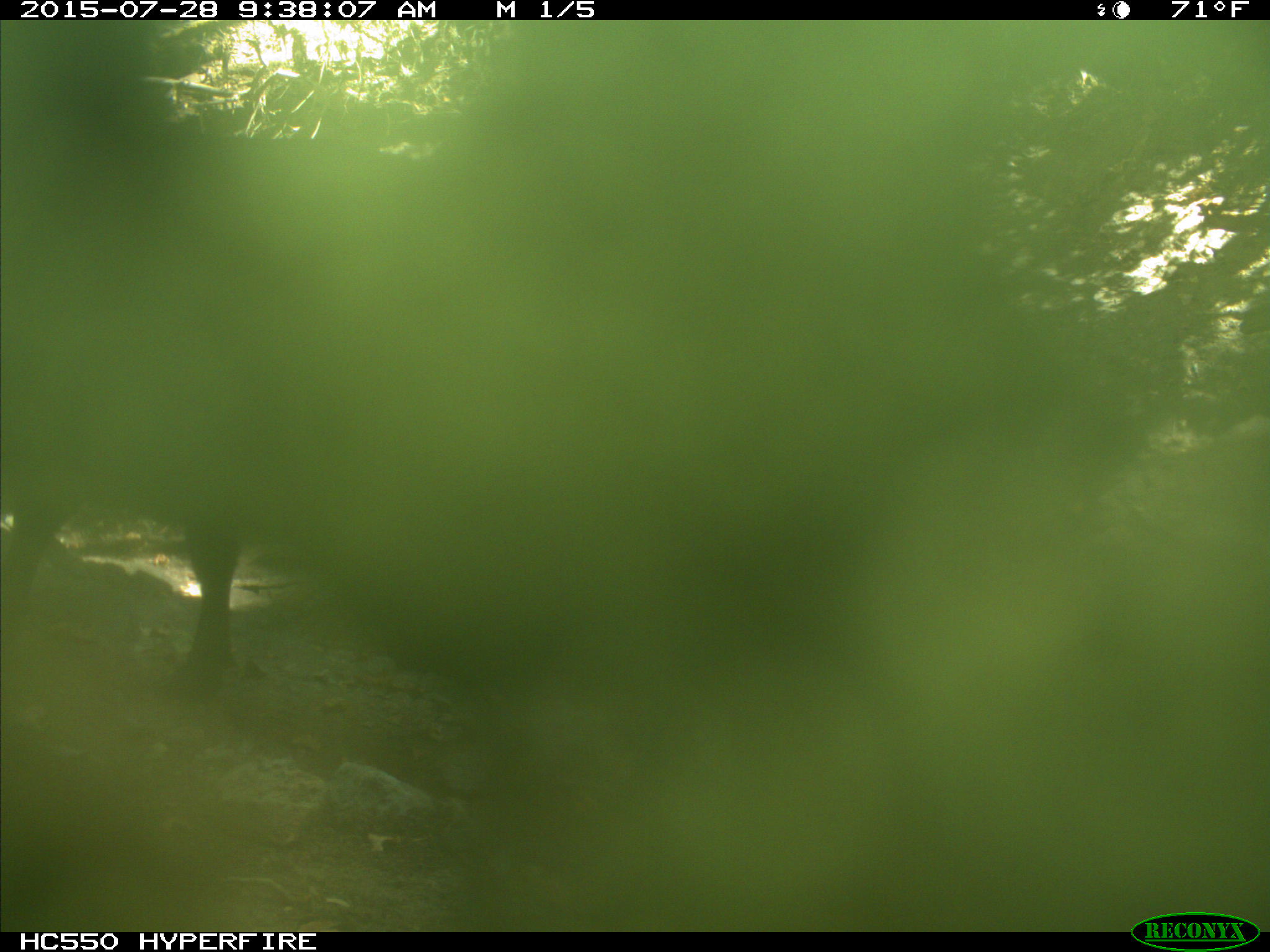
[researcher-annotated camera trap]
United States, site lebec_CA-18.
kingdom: Animalia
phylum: Chordata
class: Mammalia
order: Artiodactyla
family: Bovidae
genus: Bos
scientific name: Bos taurus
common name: domestic cow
Bos taurus (domestic cow).